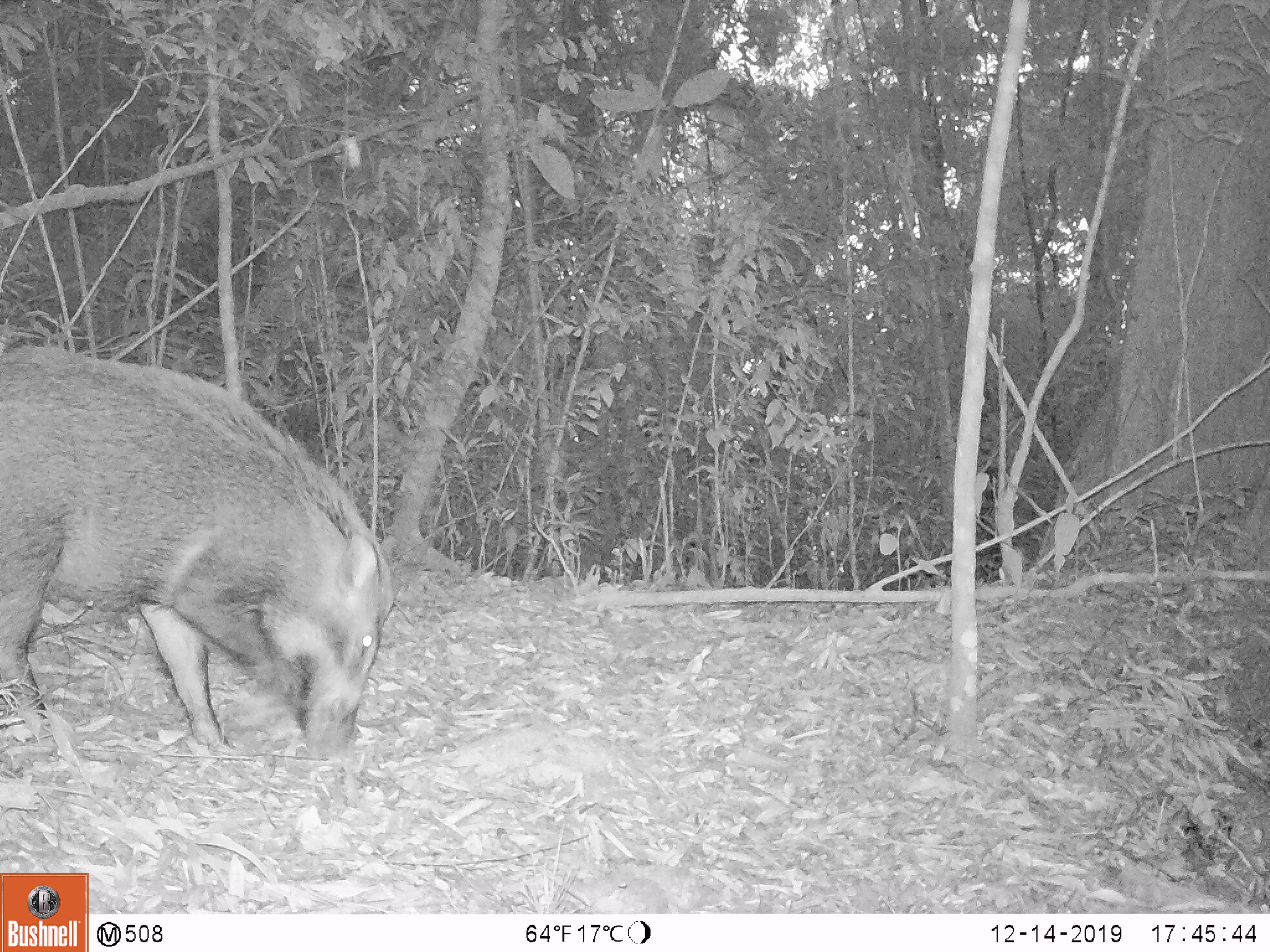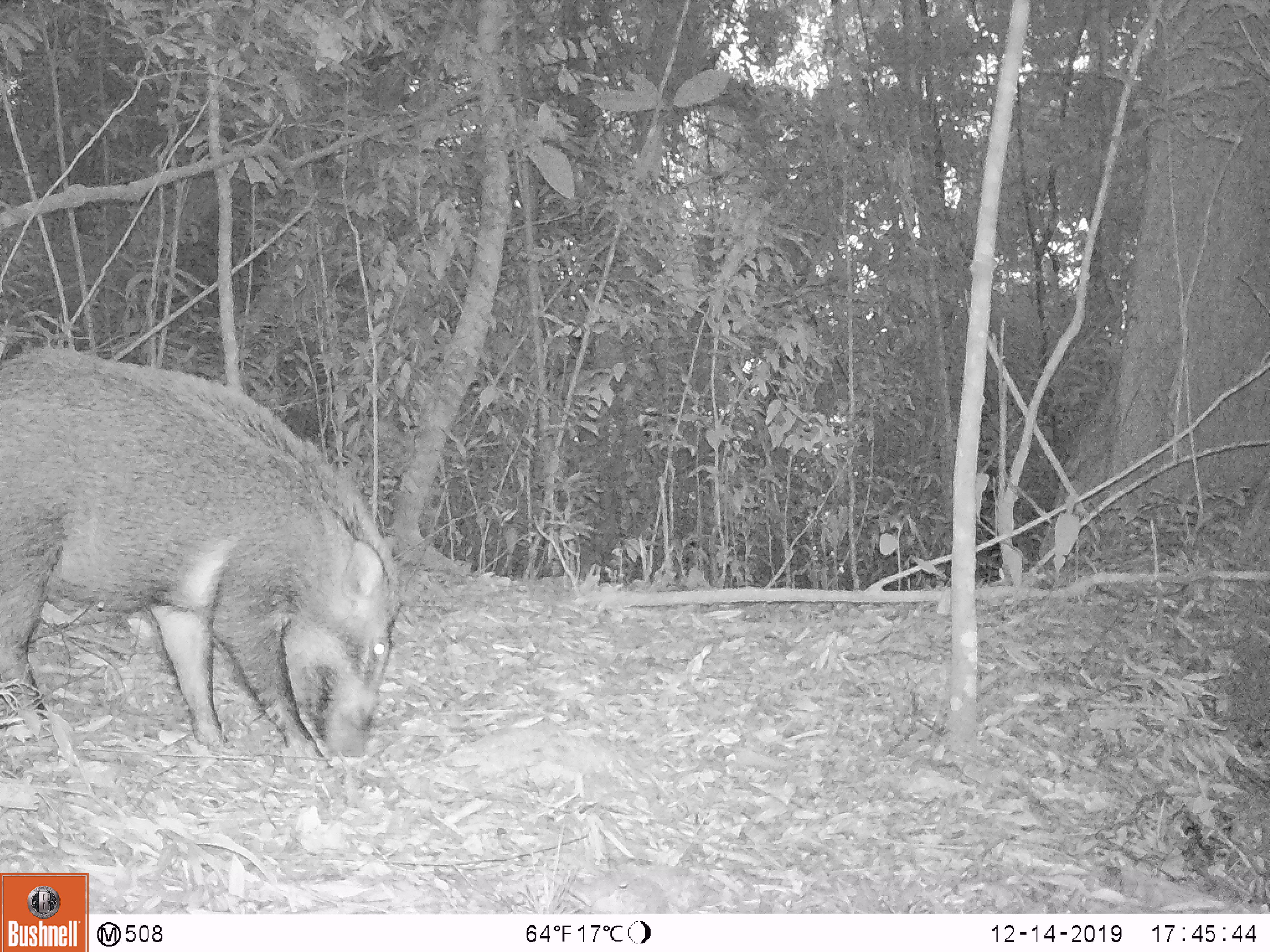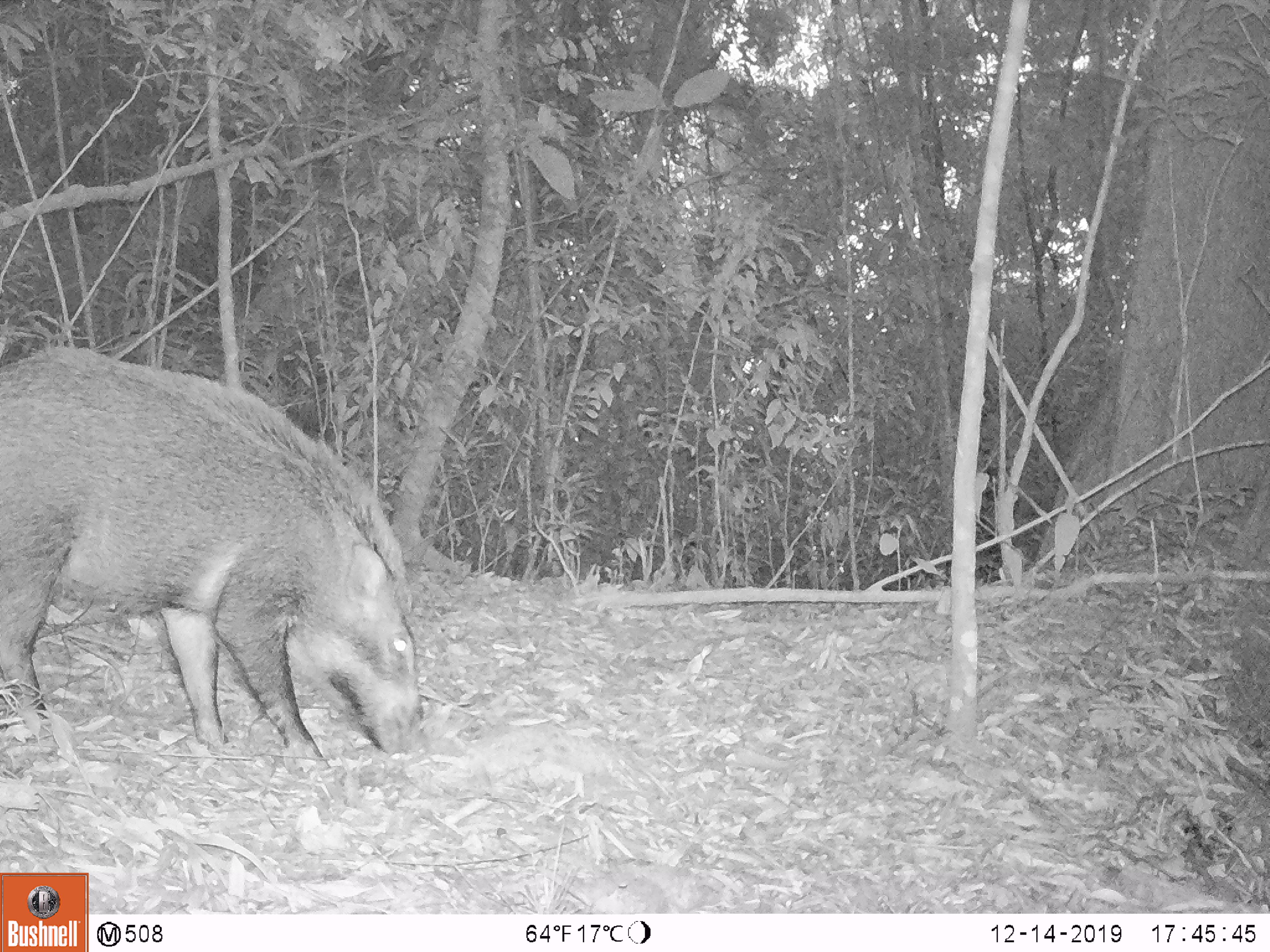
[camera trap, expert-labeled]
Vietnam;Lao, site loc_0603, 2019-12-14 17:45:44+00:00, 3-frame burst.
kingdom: Animalia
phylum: Chordata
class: Mammalia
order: Artiodactyla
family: Suidae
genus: Sus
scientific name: Sus scrofa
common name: eurasian wild pig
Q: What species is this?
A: Eurasian wild pig (Sus scrofa).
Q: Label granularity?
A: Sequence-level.